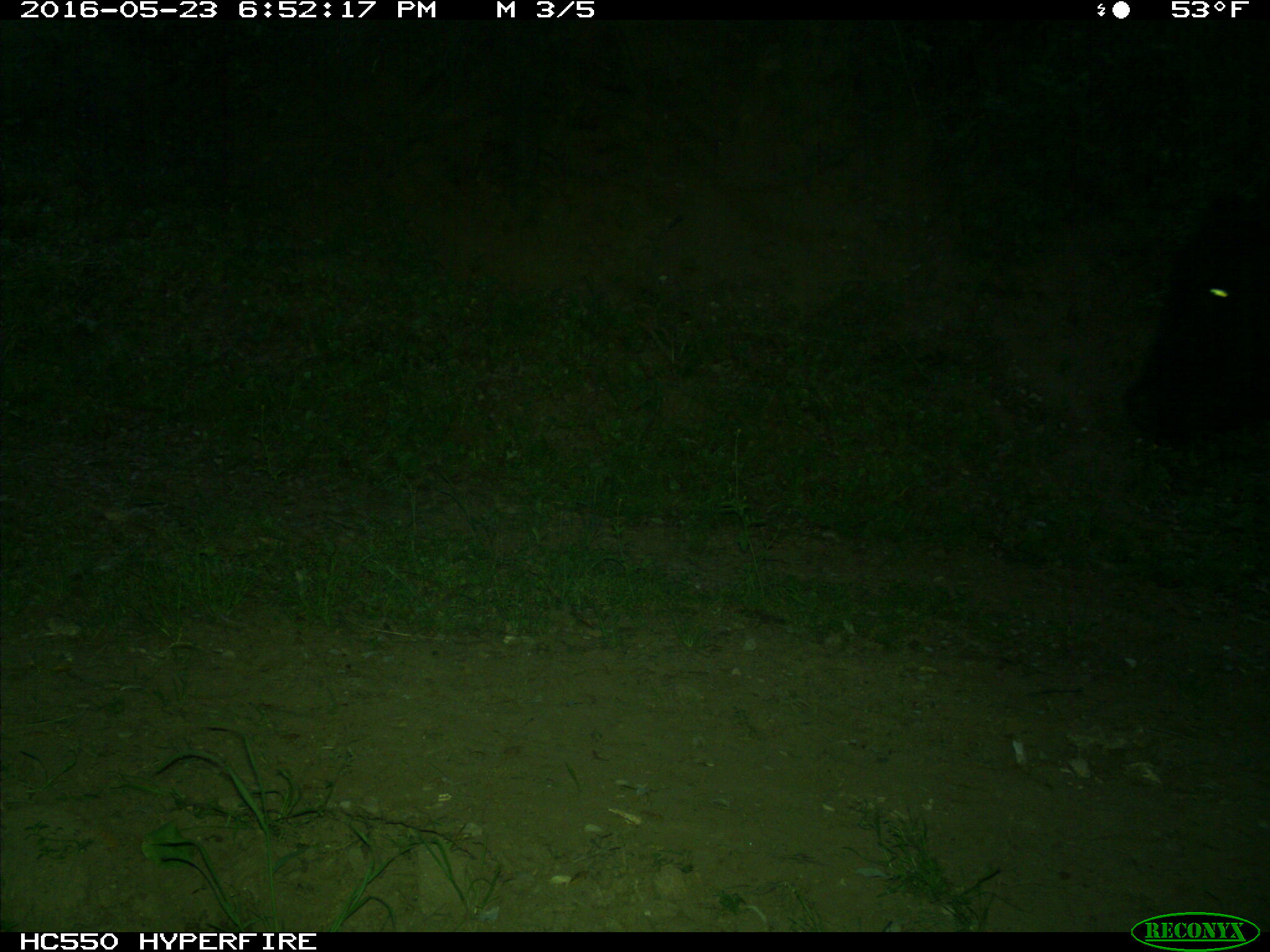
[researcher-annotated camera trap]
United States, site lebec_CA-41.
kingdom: Animalia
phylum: Chordata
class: Mammalia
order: Artiodactyla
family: Bovidae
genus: Bos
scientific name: Bos taurus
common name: domestic cow